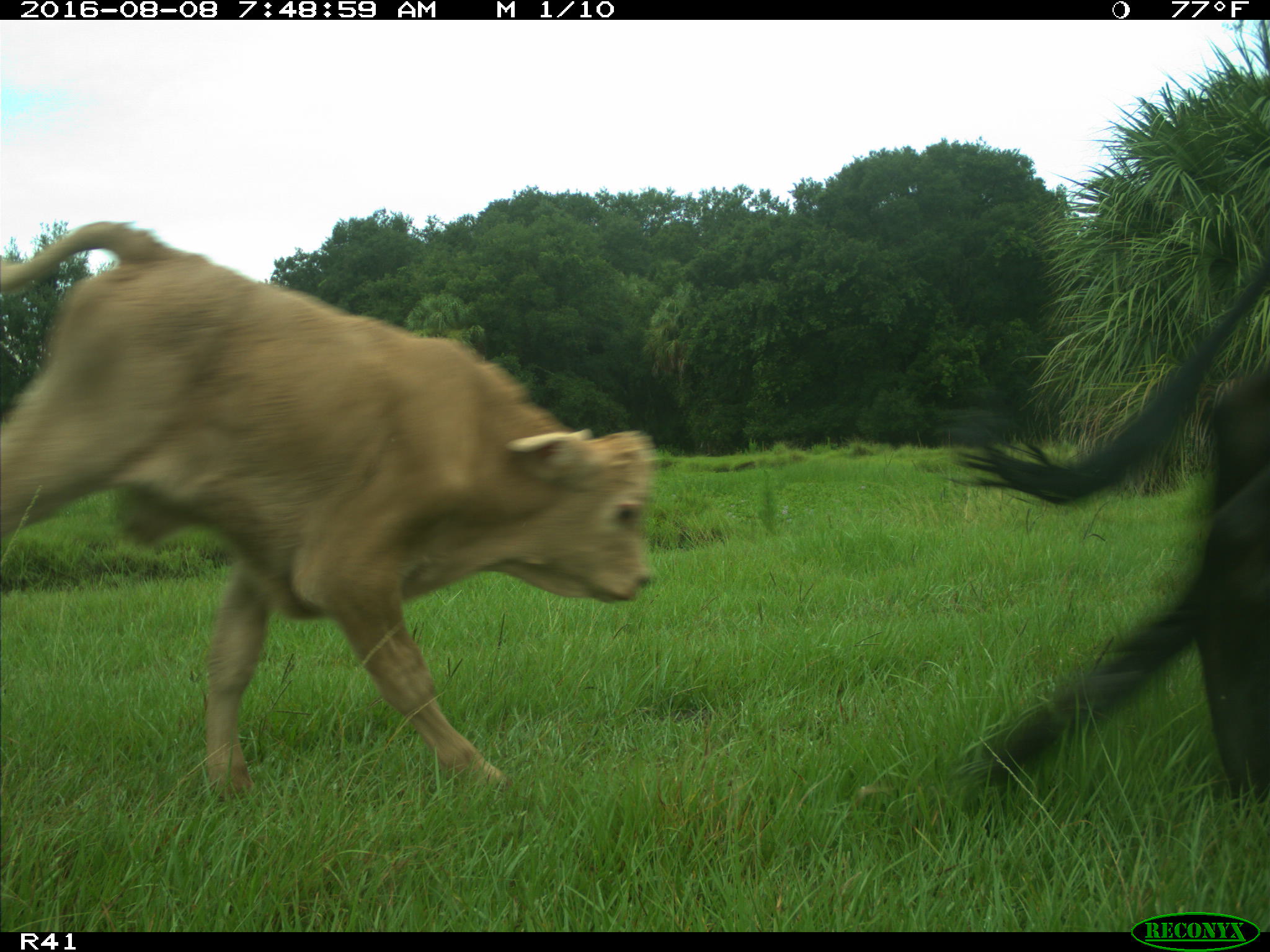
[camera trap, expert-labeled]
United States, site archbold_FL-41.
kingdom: Animalia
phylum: Chordata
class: Mammalia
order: Artiodactyla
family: Bovidae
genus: Bos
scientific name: Bos taurus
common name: domestic cow